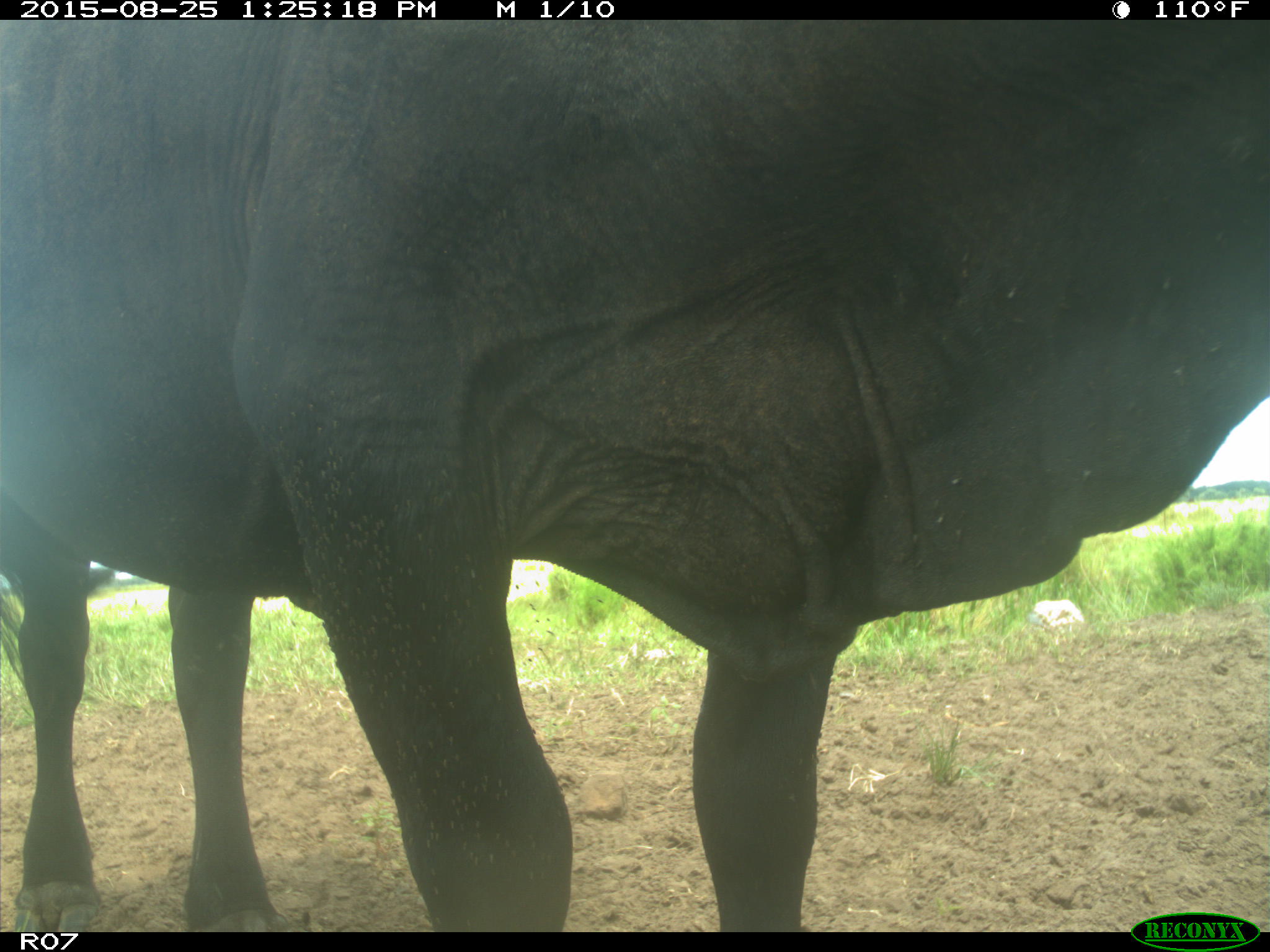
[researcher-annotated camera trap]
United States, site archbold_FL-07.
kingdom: Animalia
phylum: Chordata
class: Mammalia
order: Artiodactyla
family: Bovidae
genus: Bos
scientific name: Bos taurus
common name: domestic cow